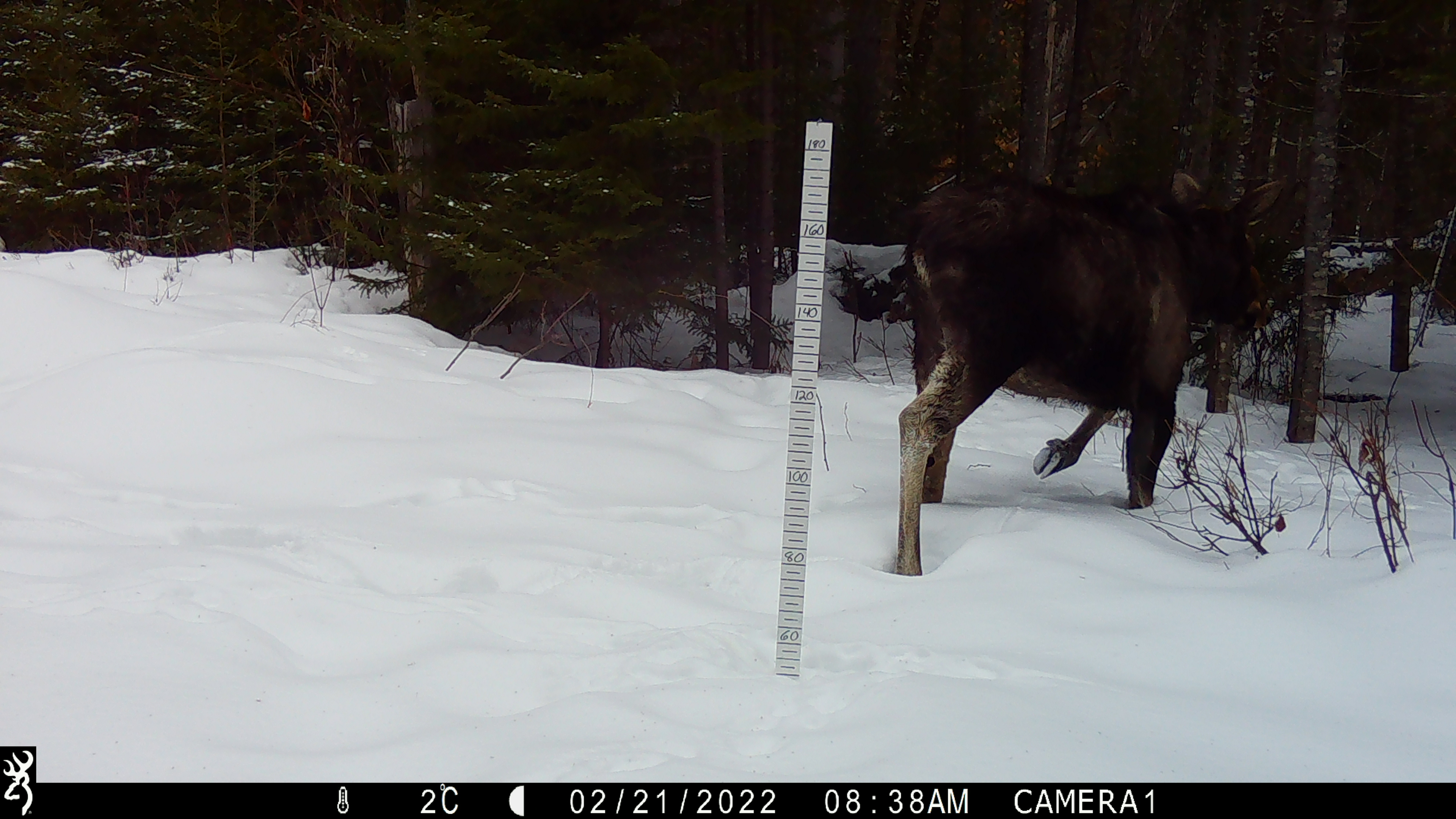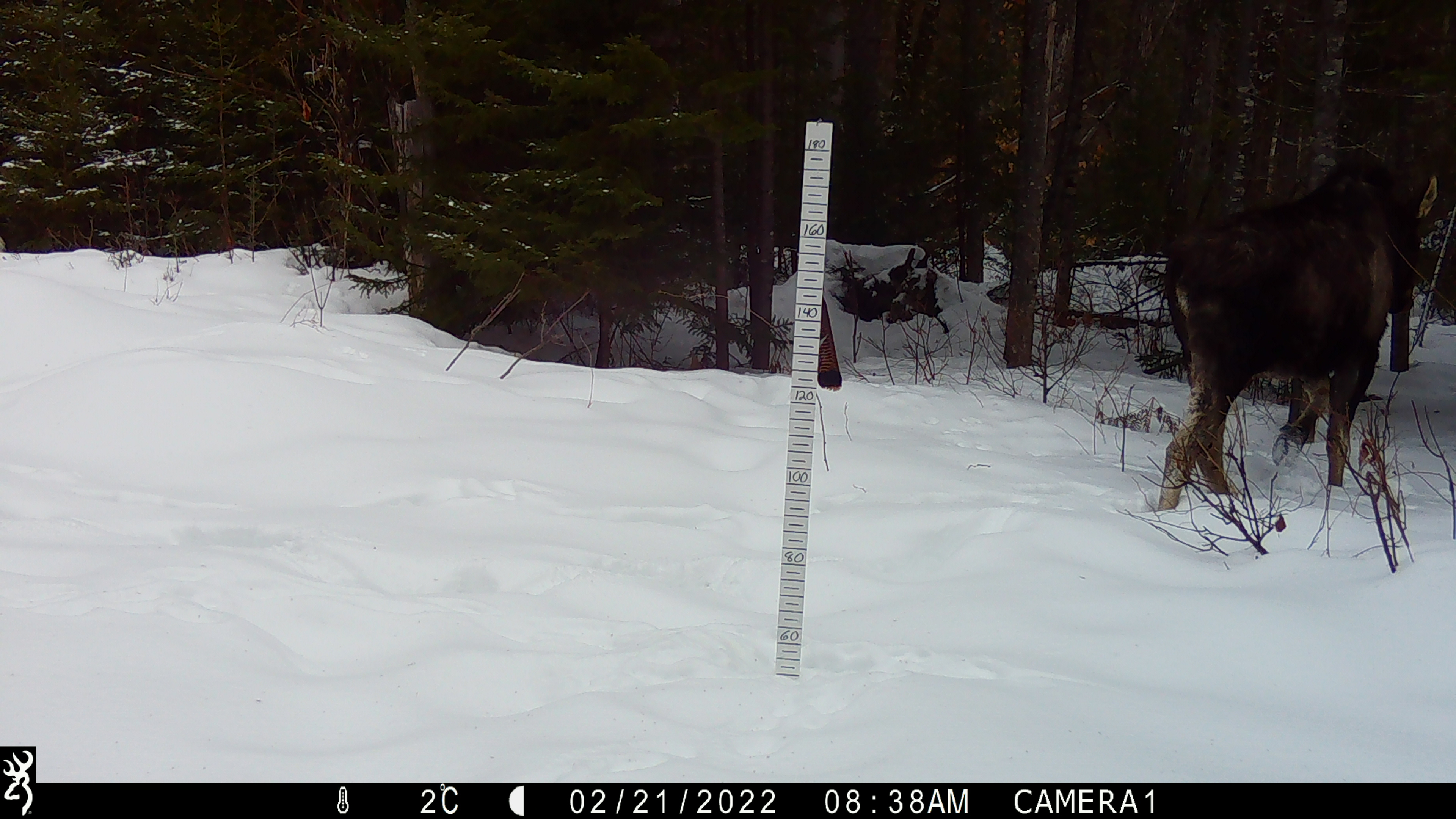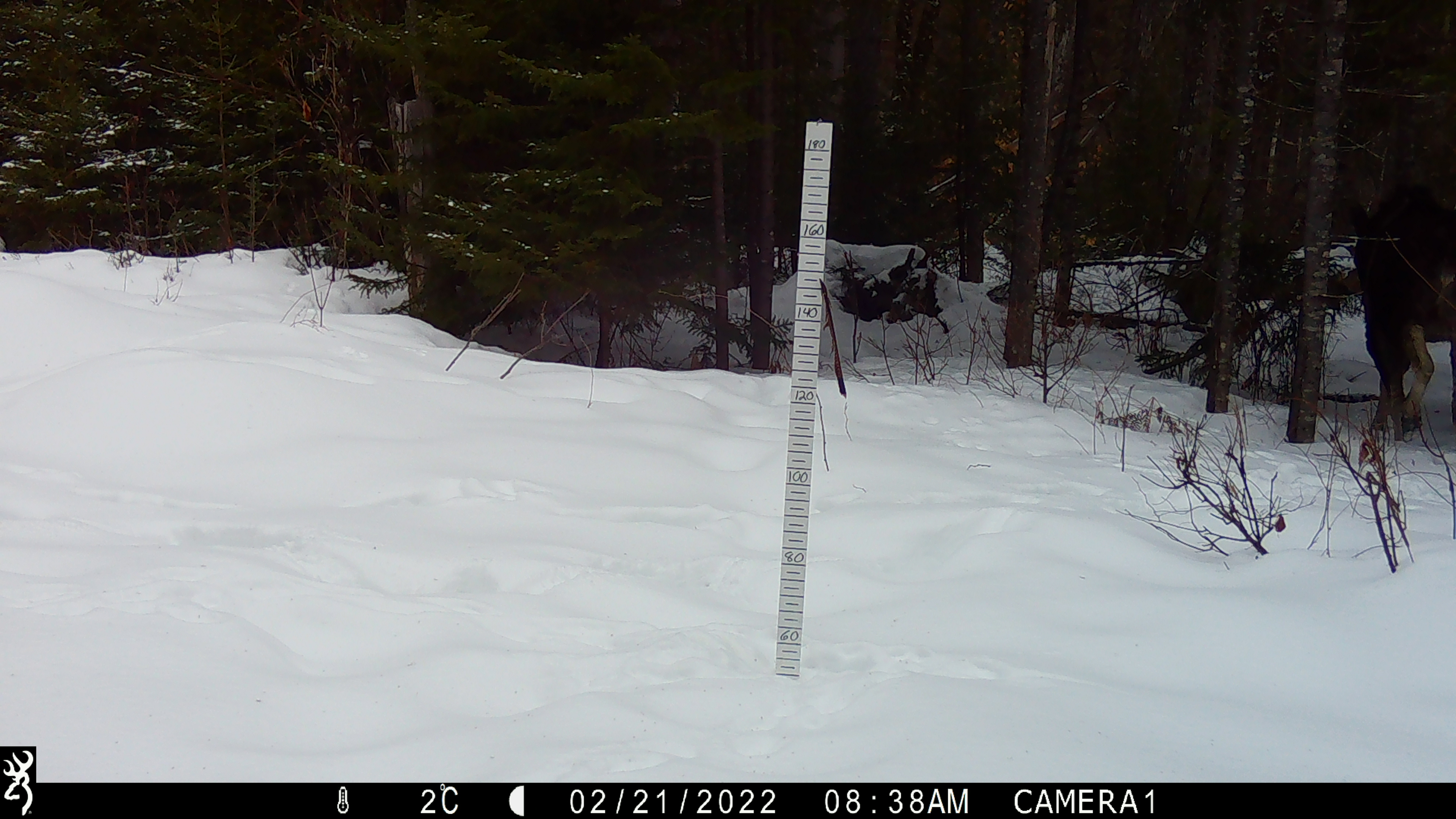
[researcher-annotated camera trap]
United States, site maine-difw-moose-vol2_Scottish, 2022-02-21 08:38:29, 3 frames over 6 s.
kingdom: Animalia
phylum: Chordata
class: Mammalia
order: Artiodactyla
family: Cervidae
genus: Alces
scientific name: Alces alces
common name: moose